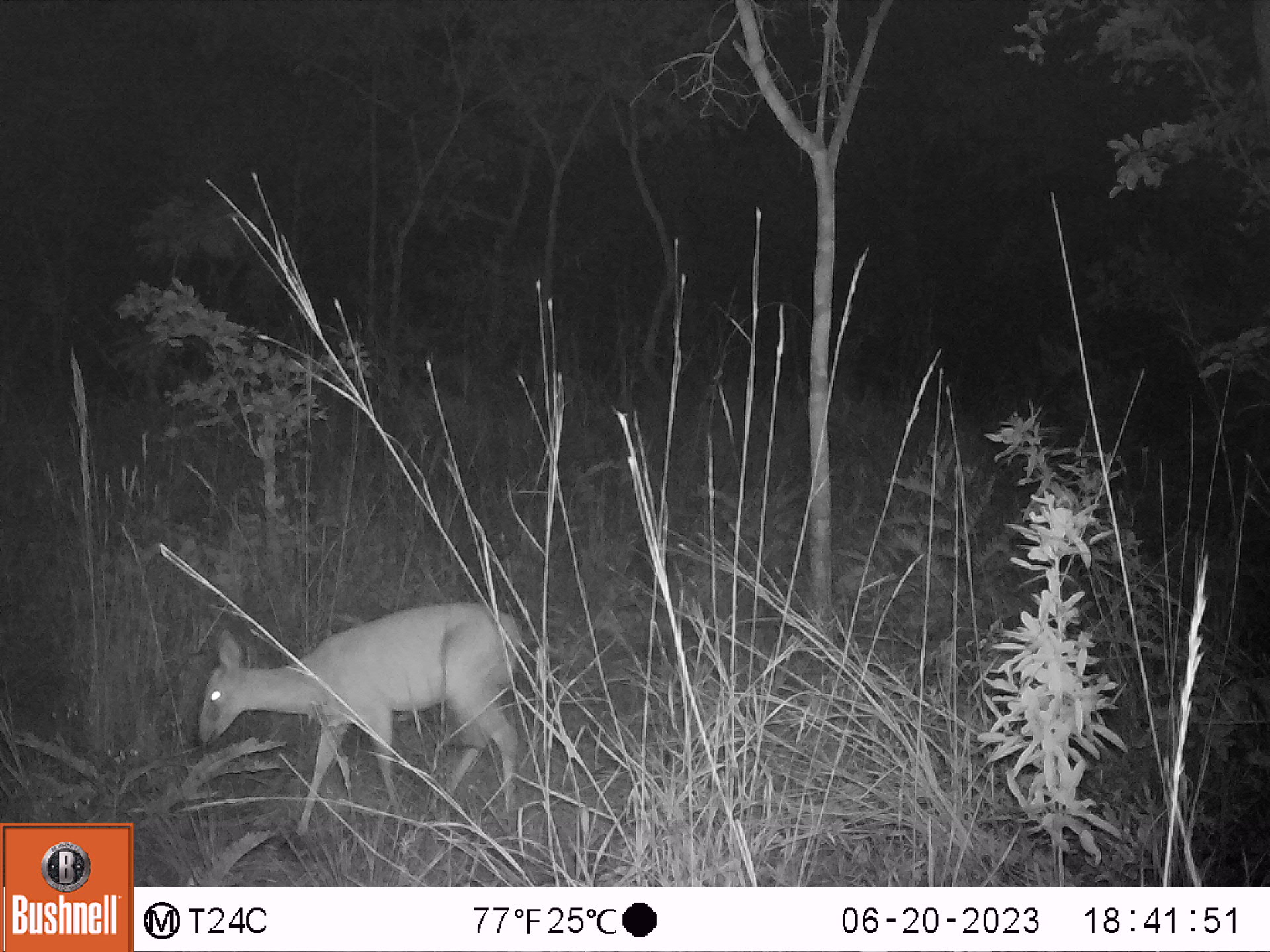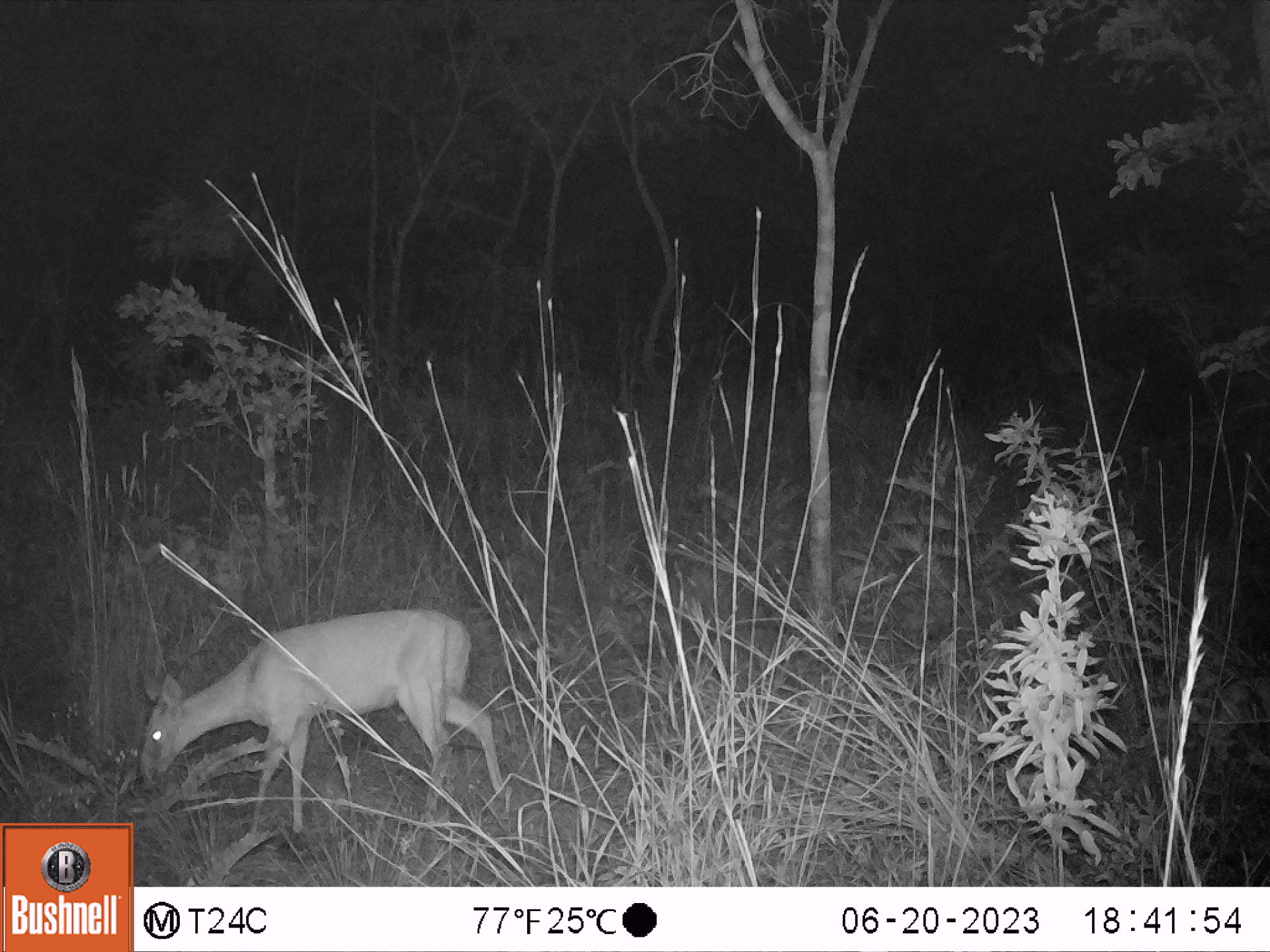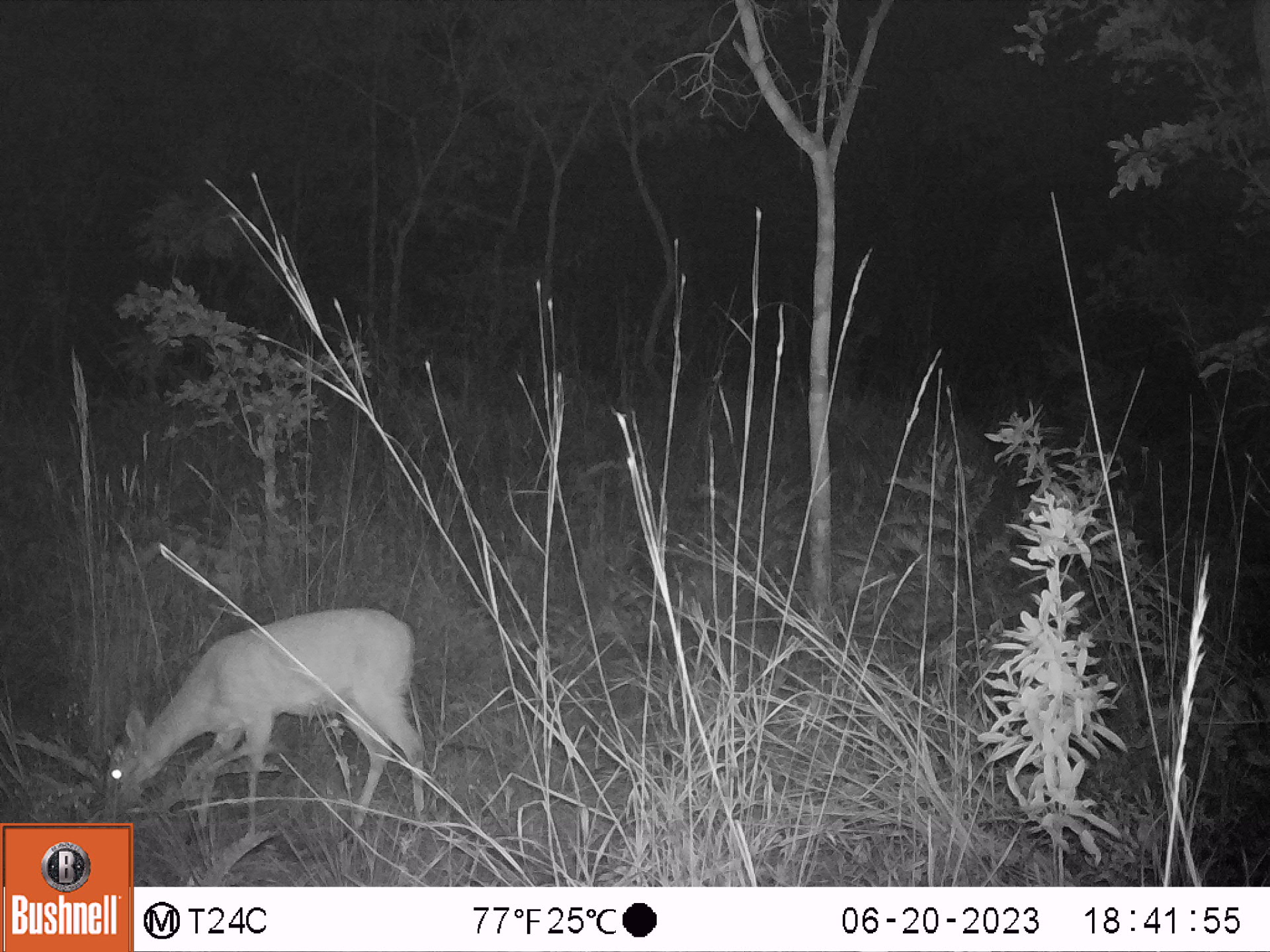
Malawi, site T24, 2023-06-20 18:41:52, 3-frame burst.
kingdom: Animalia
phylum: Chordata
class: Mammalia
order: Artiodactyla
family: Bovidae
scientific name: Antilopinae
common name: small antelope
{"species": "small antelope (Antilopinae)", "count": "1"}